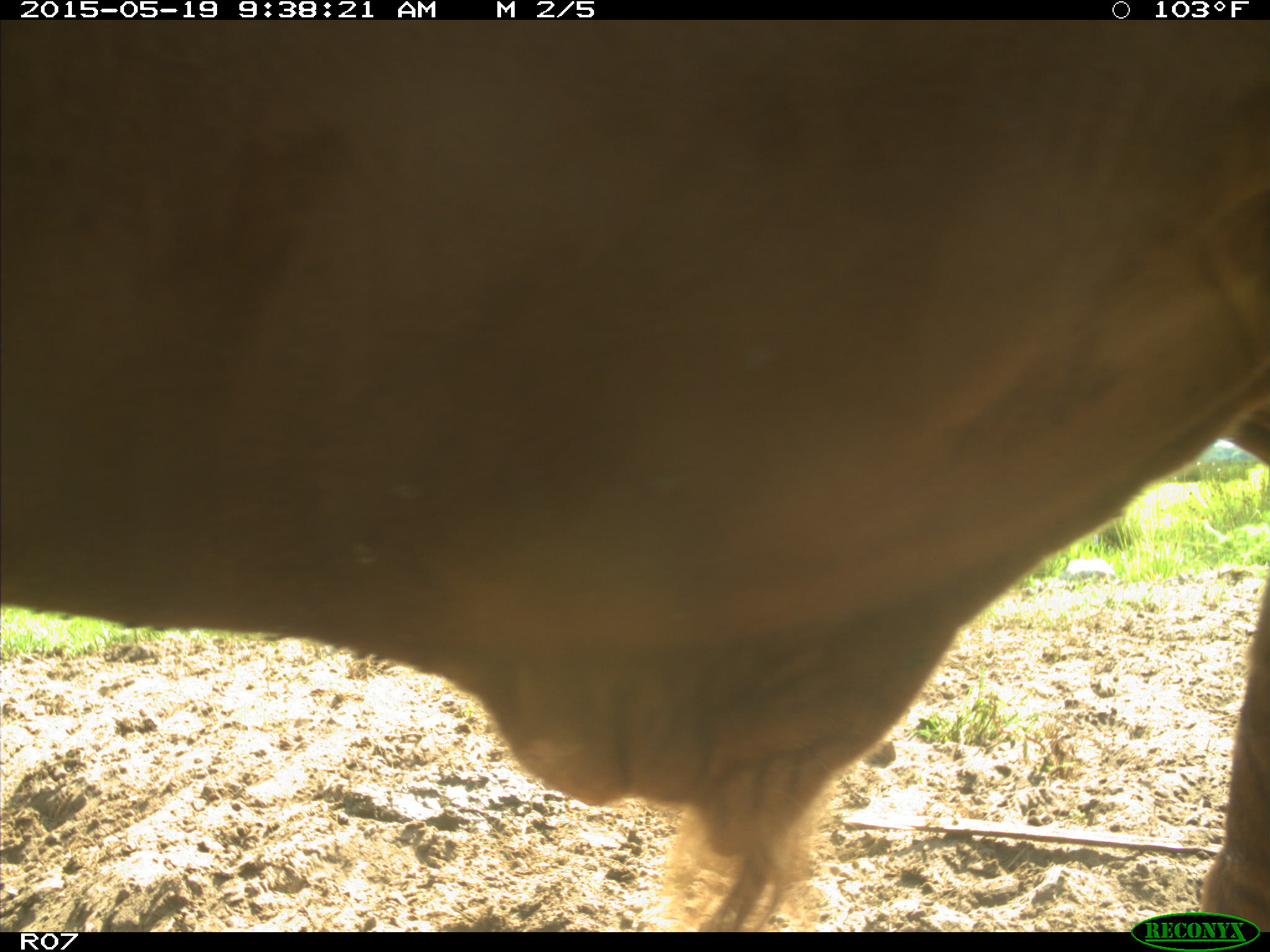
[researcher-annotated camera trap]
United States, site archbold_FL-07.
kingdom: Animalia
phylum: Chordata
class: Mammalia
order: Artiodactyla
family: Bovidae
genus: Bos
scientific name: Bos taurus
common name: domestic cow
Bos taurus (domestic cow).